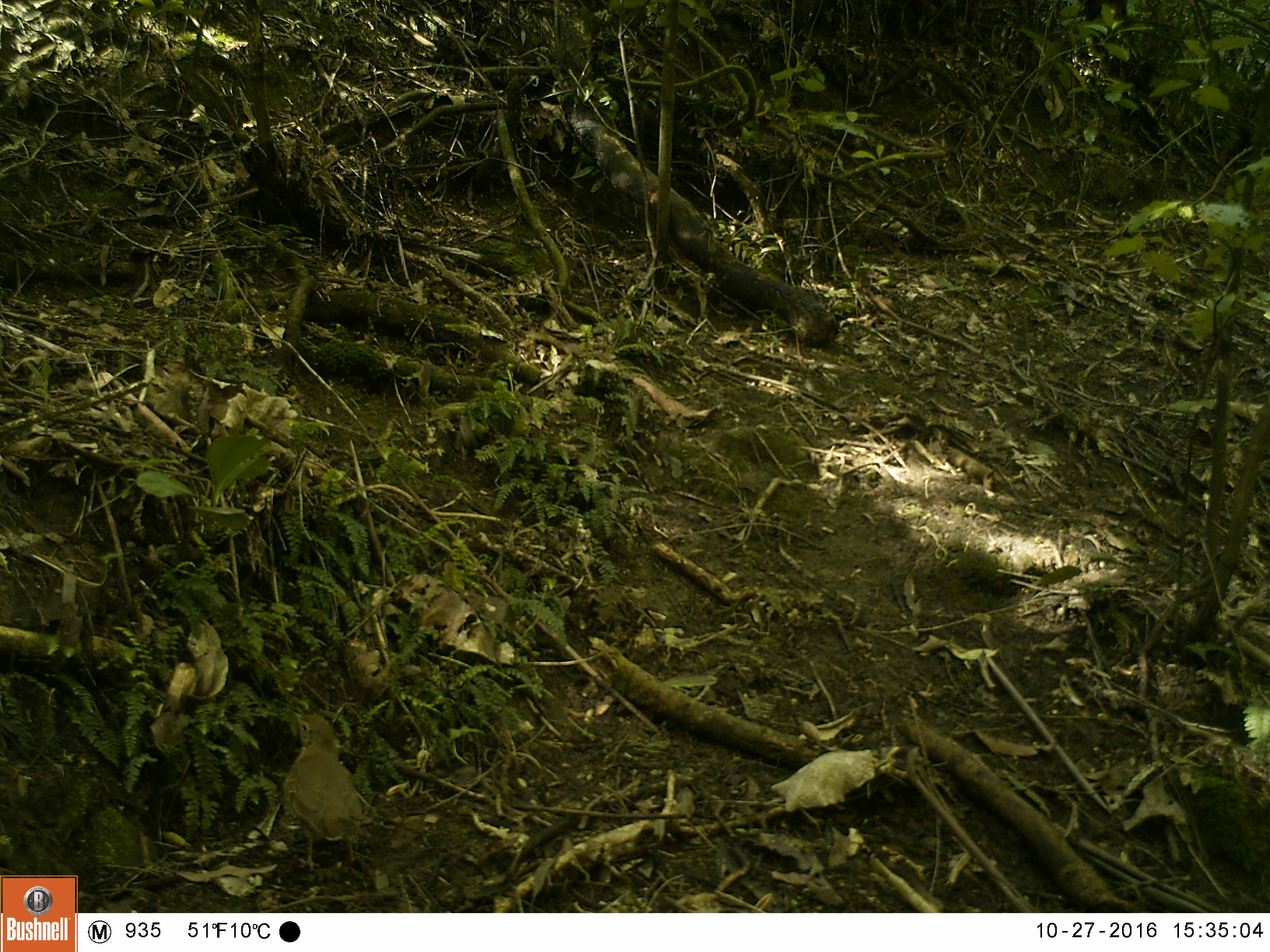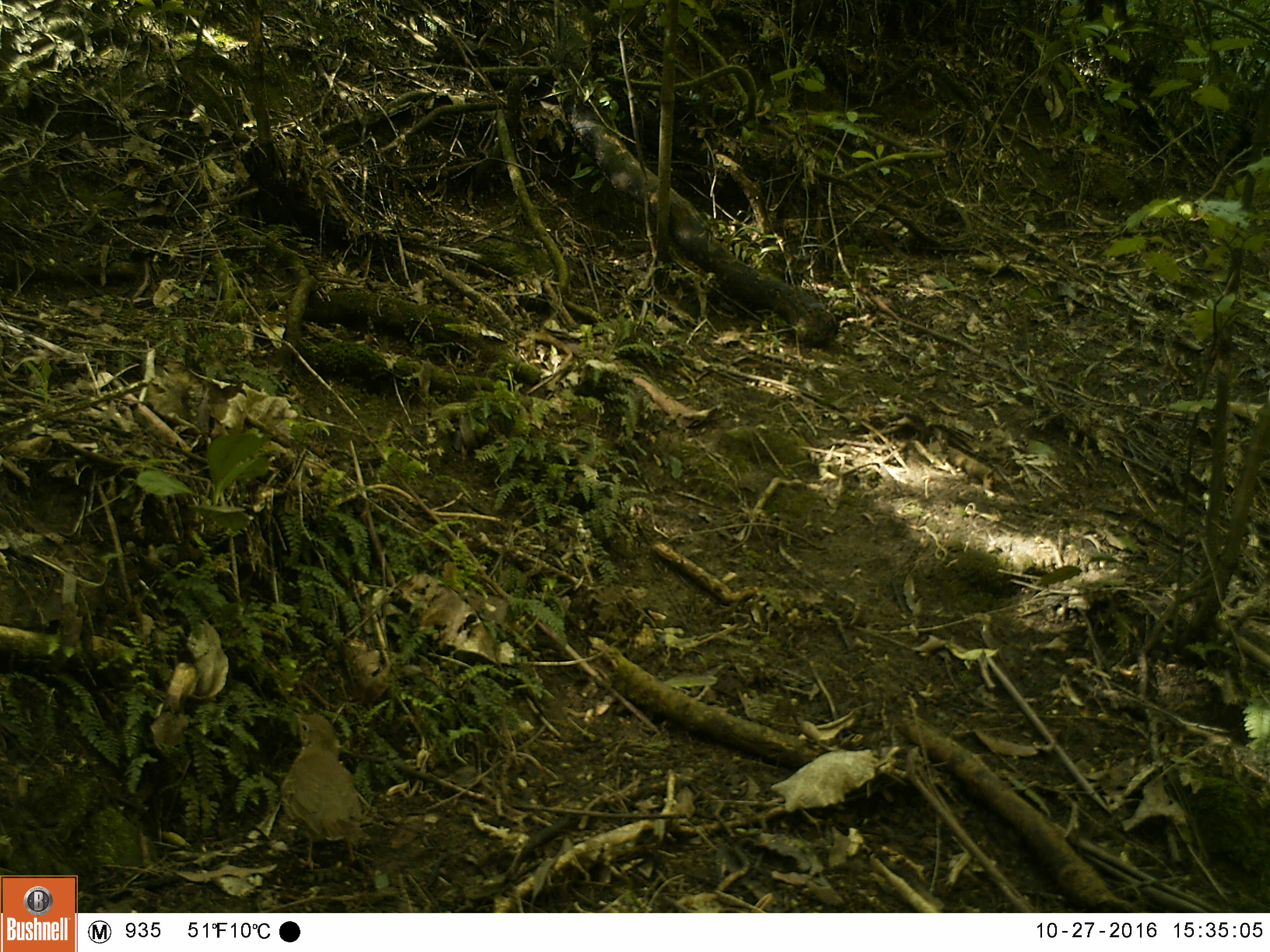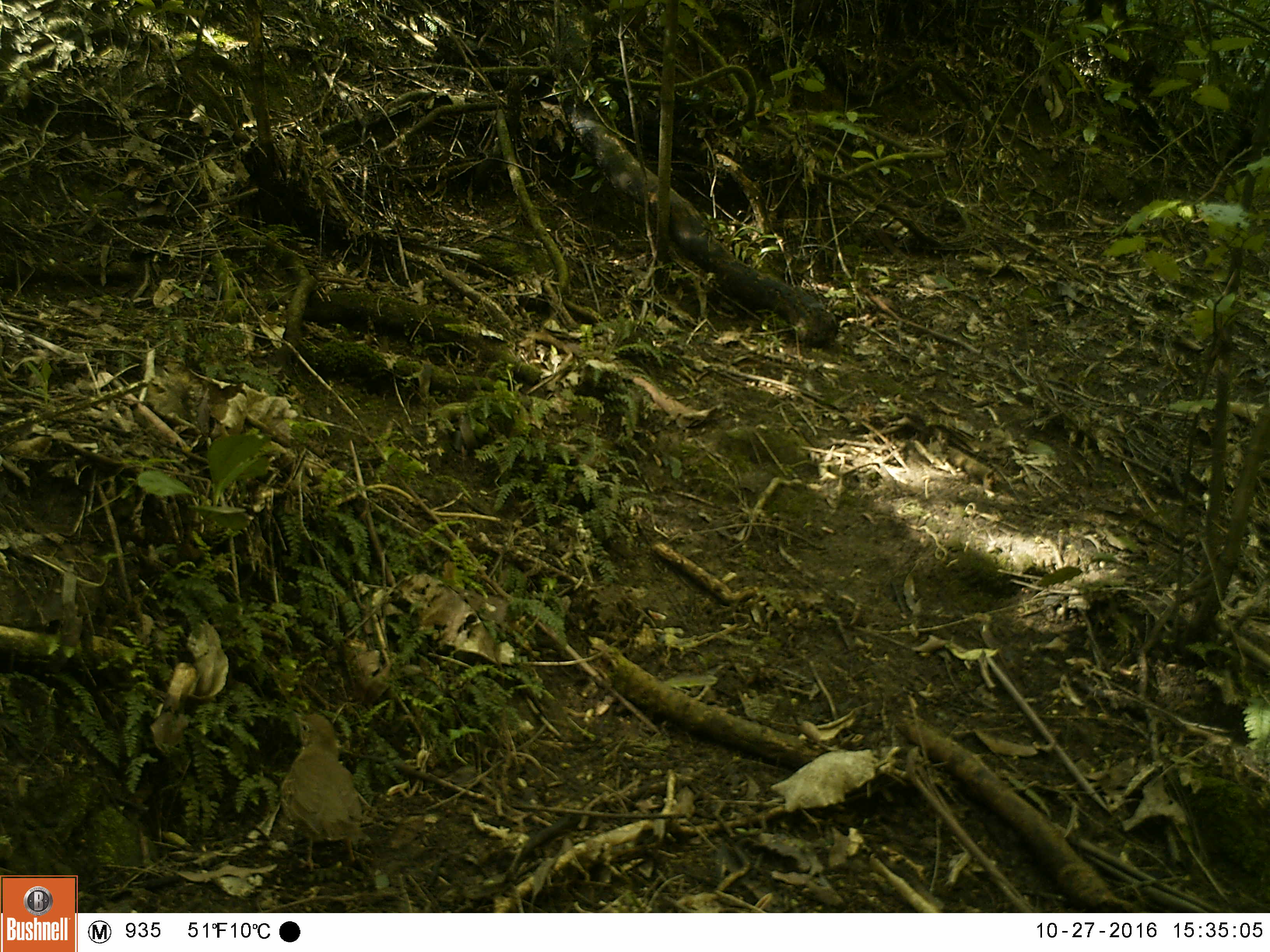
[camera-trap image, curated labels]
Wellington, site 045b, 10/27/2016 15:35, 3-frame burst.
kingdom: Animalia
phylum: Chordata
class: Aves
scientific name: Aves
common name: bird